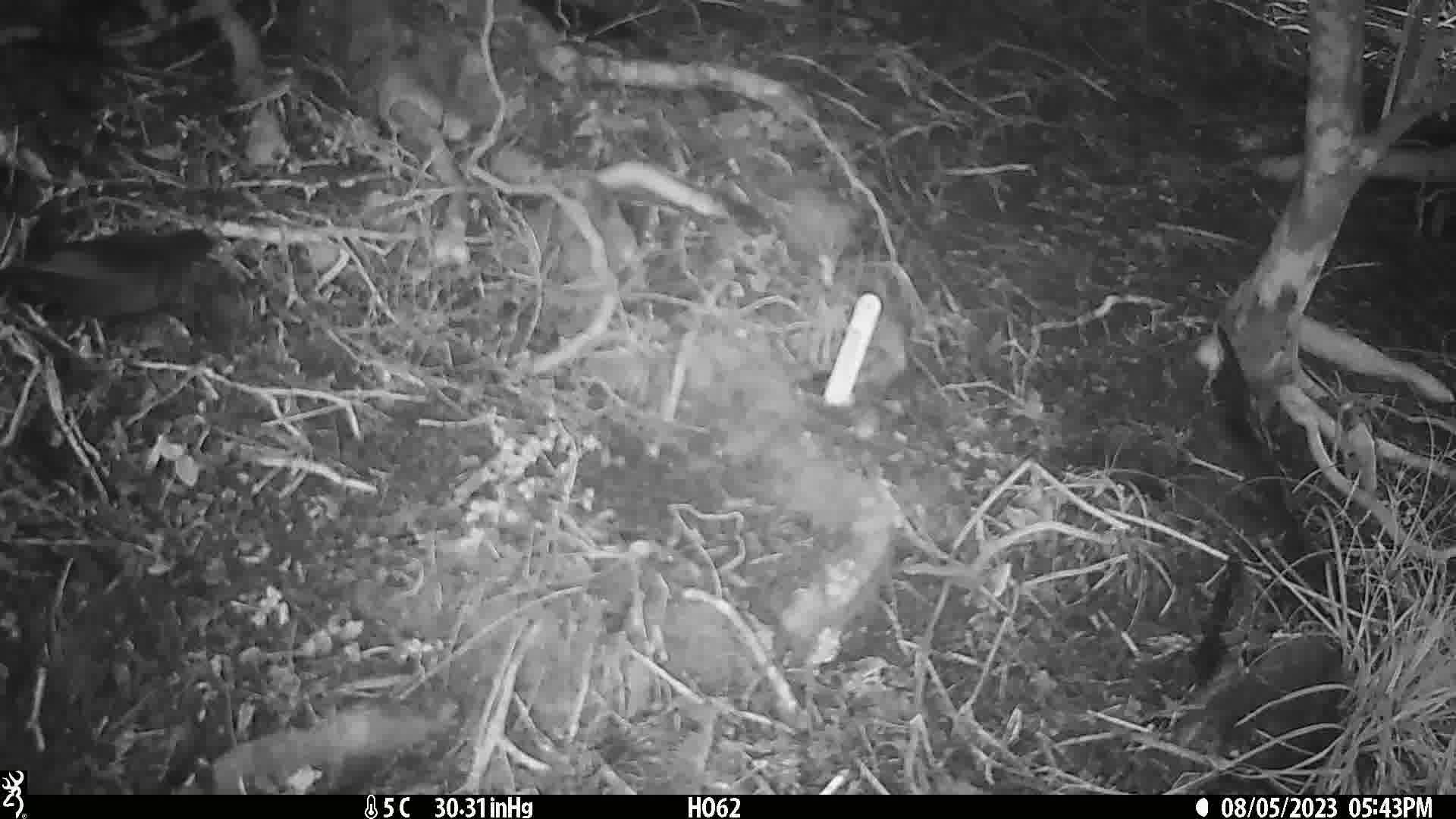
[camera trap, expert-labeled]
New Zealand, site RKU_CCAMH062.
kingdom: Animalia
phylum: Chordata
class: Aves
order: Passeriformes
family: Turdidae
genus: Turdus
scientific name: Turdus merula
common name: eurasian blackbird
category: blackbird